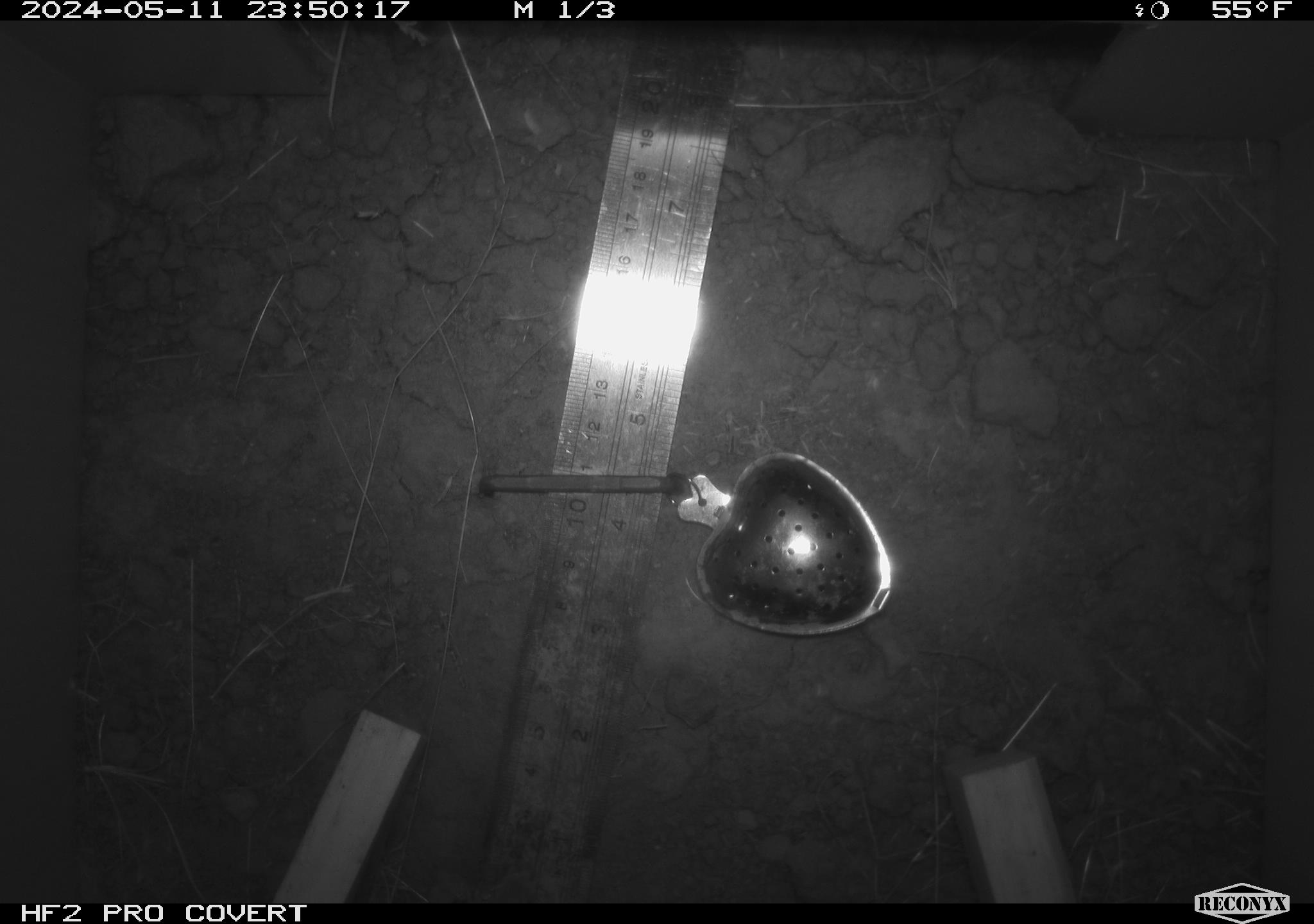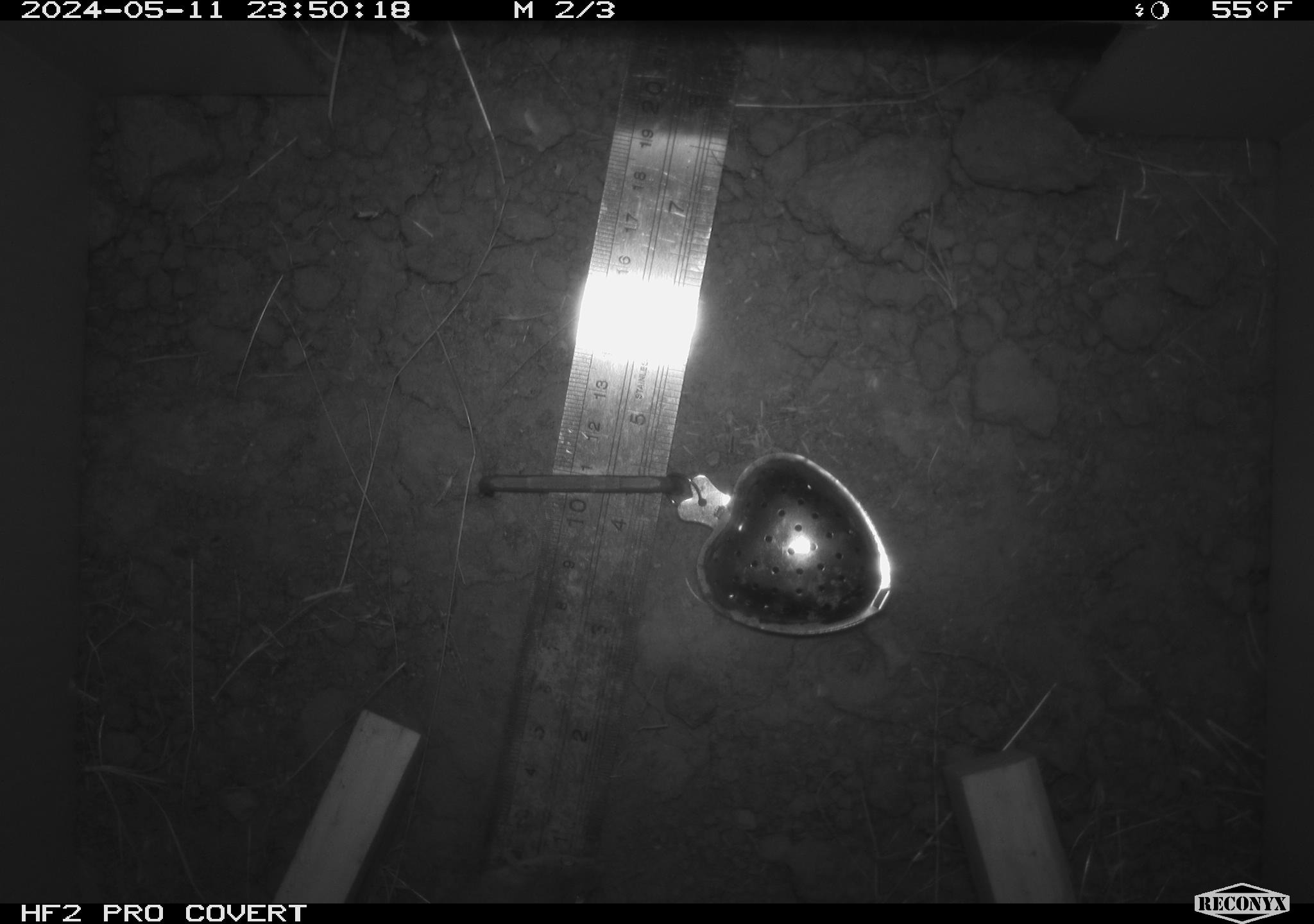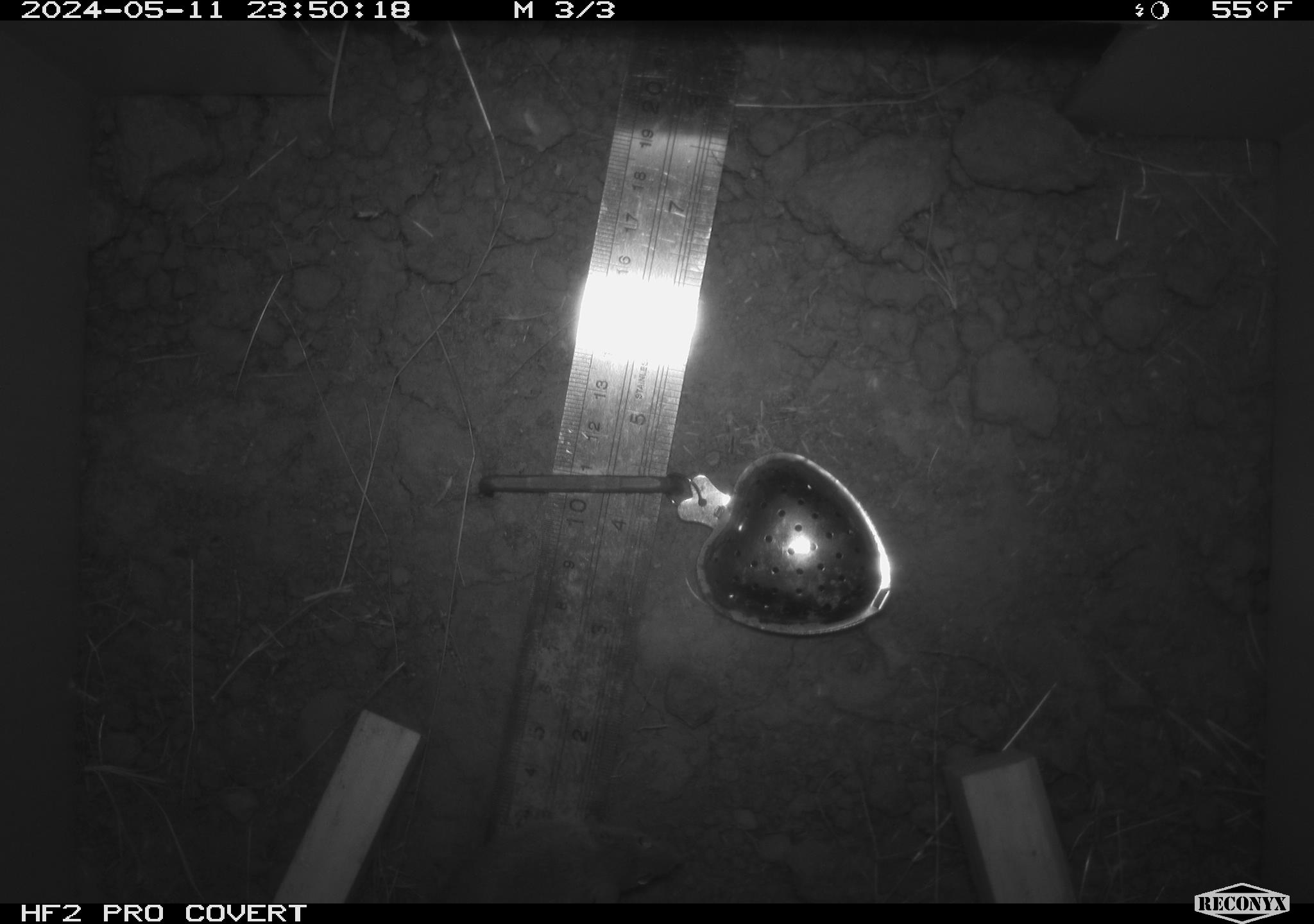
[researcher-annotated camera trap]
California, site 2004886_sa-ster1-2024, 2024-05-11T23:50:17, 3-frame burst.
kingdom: Animalia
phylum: Chordata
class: Mammalia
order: Rodentia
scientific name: Rodentia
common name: mouse species